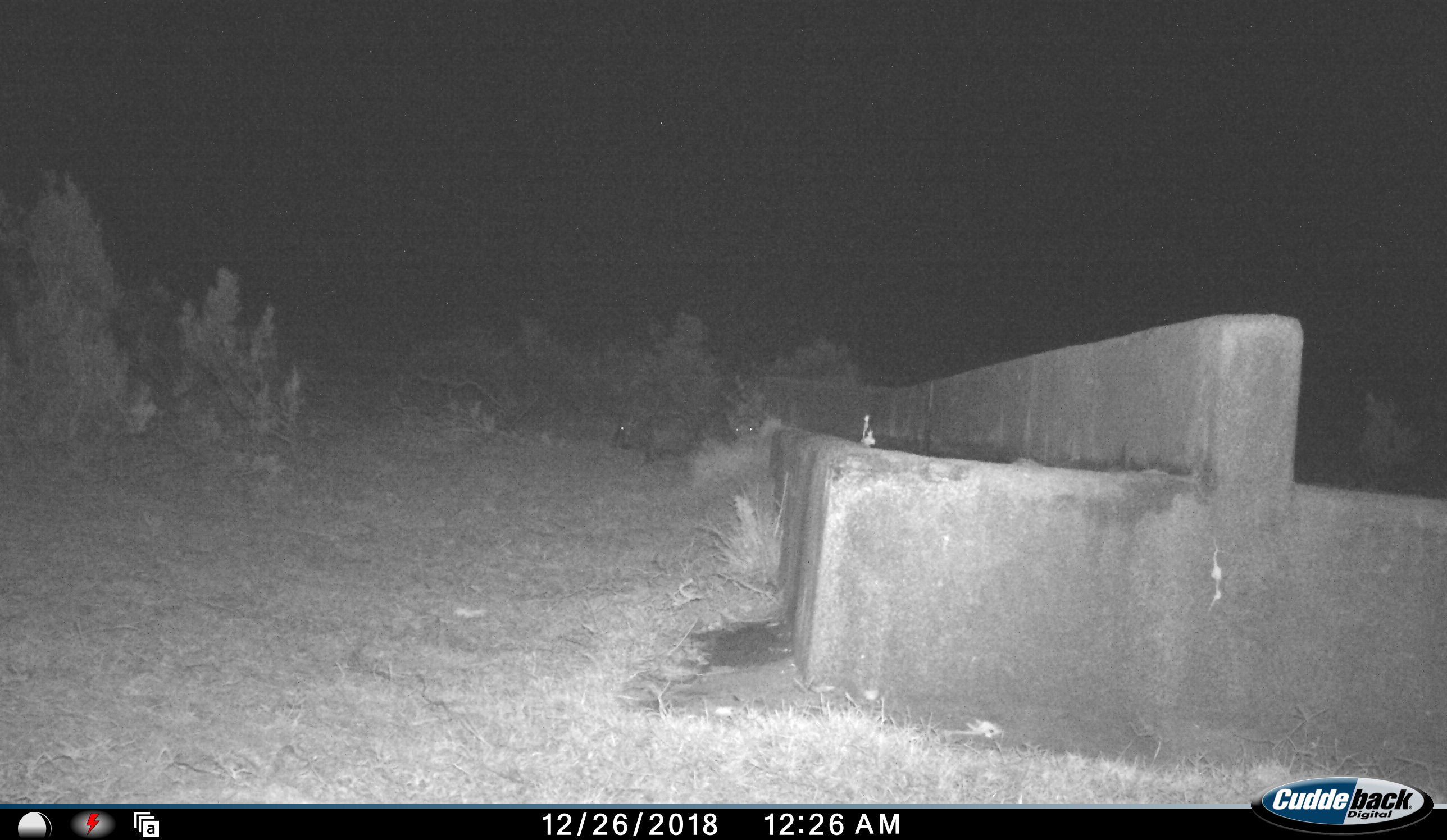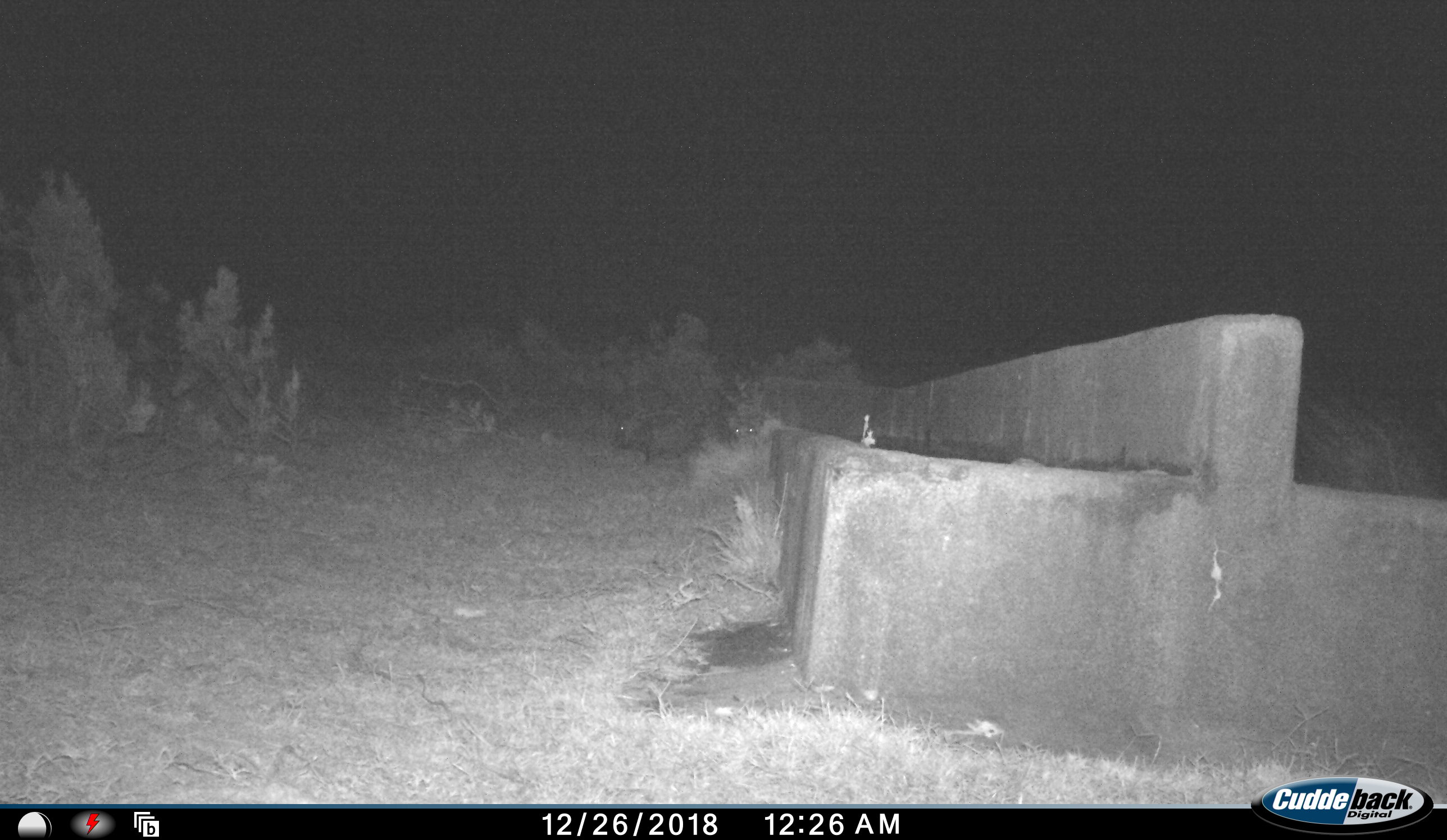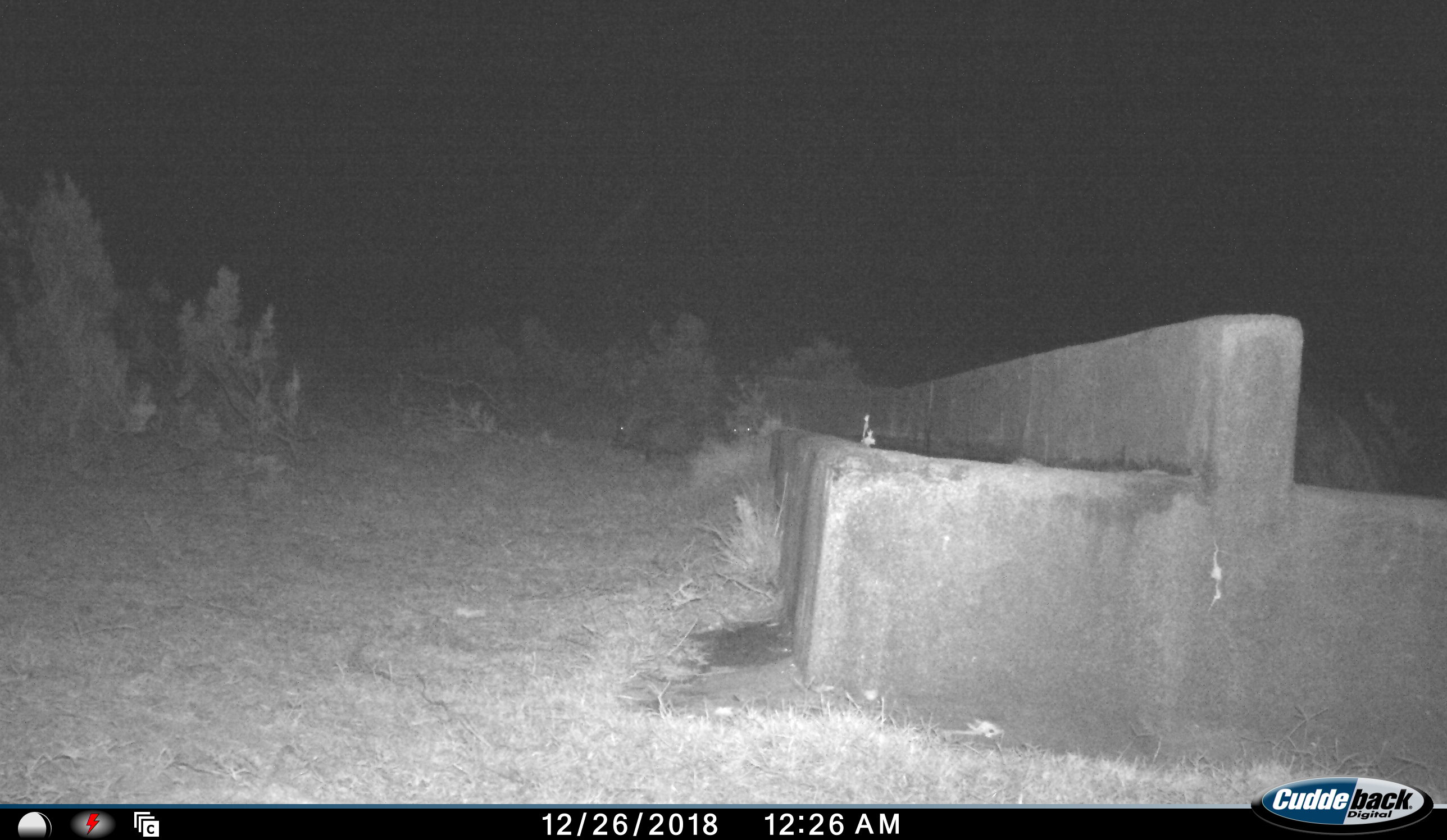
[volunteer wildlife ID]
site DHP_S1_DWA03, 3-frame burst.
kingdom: Animalia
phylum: Chordata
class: Mammalia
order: Artiodactyla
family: Suidae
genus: Potamochoerus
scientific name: Potamochoerus larvatus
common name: bushpig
Bushpig (Potamochoerus larvatus), count 2. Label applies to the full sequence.